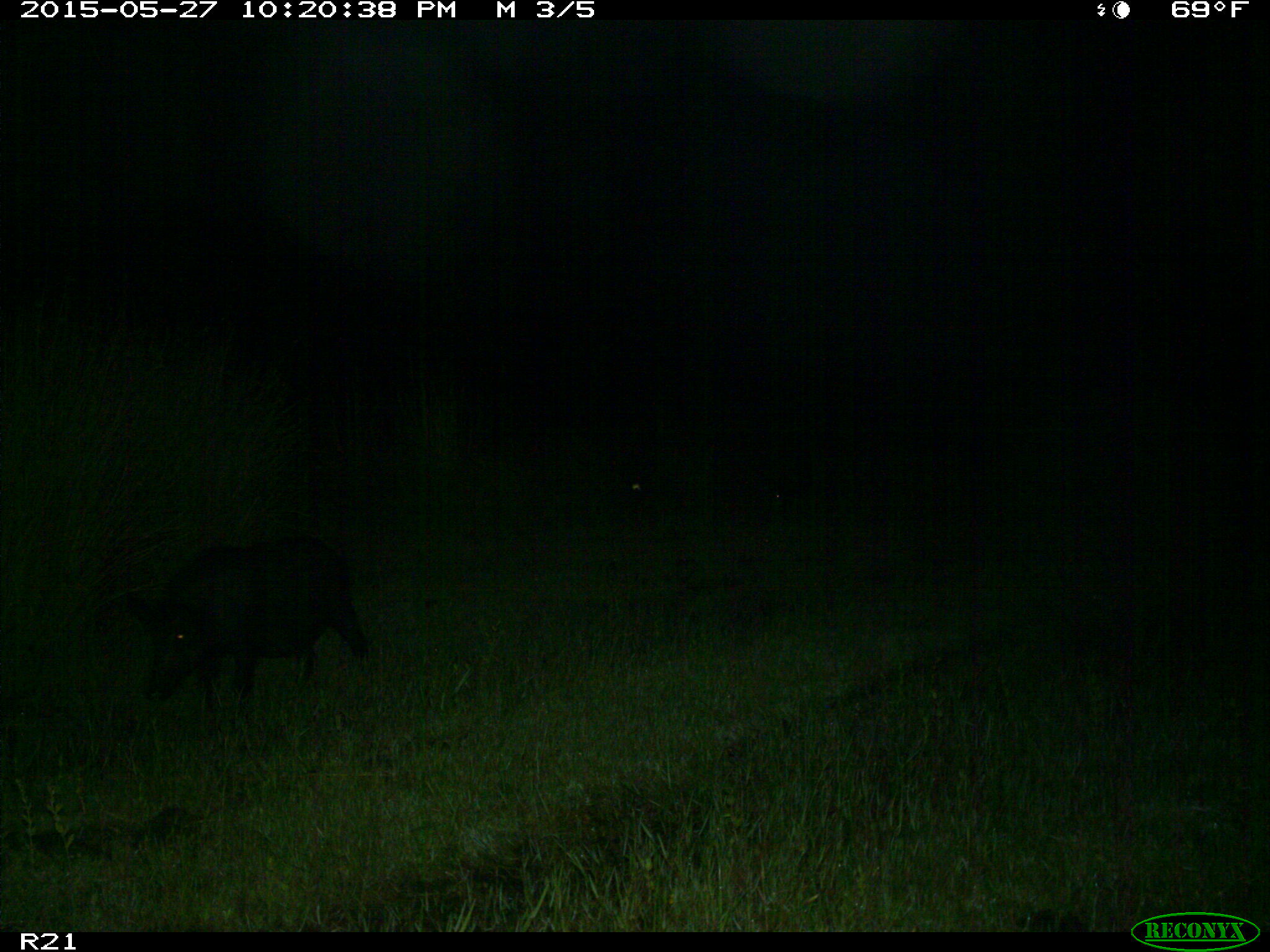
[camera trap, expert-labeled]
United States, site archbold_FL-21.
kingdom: Animalia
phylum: Chordata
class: Mammalia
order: Artiodactyla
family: Suidae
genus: Sus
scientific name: Sus scrofa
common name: wild boar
Sus scrofa (wild boar).